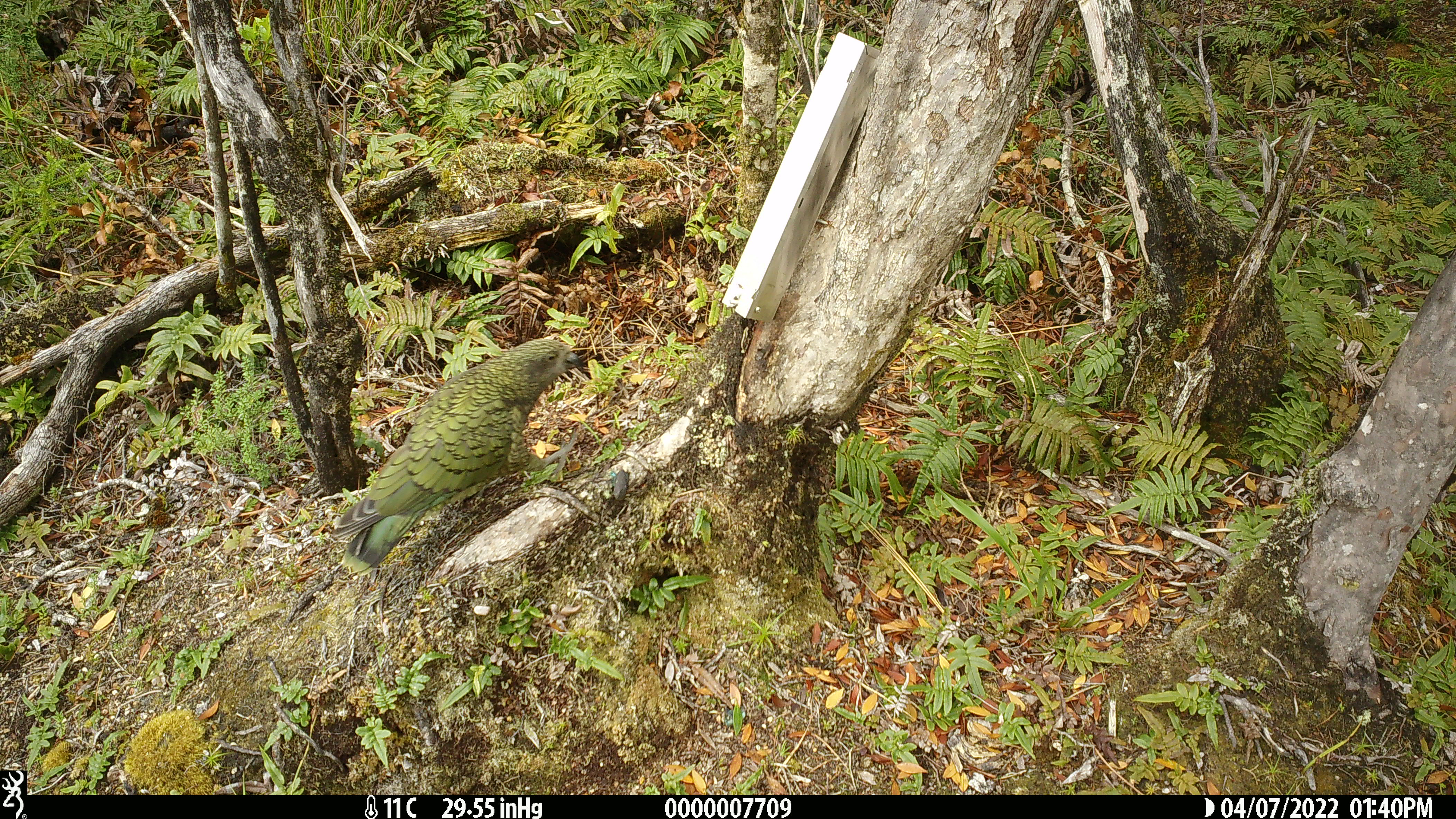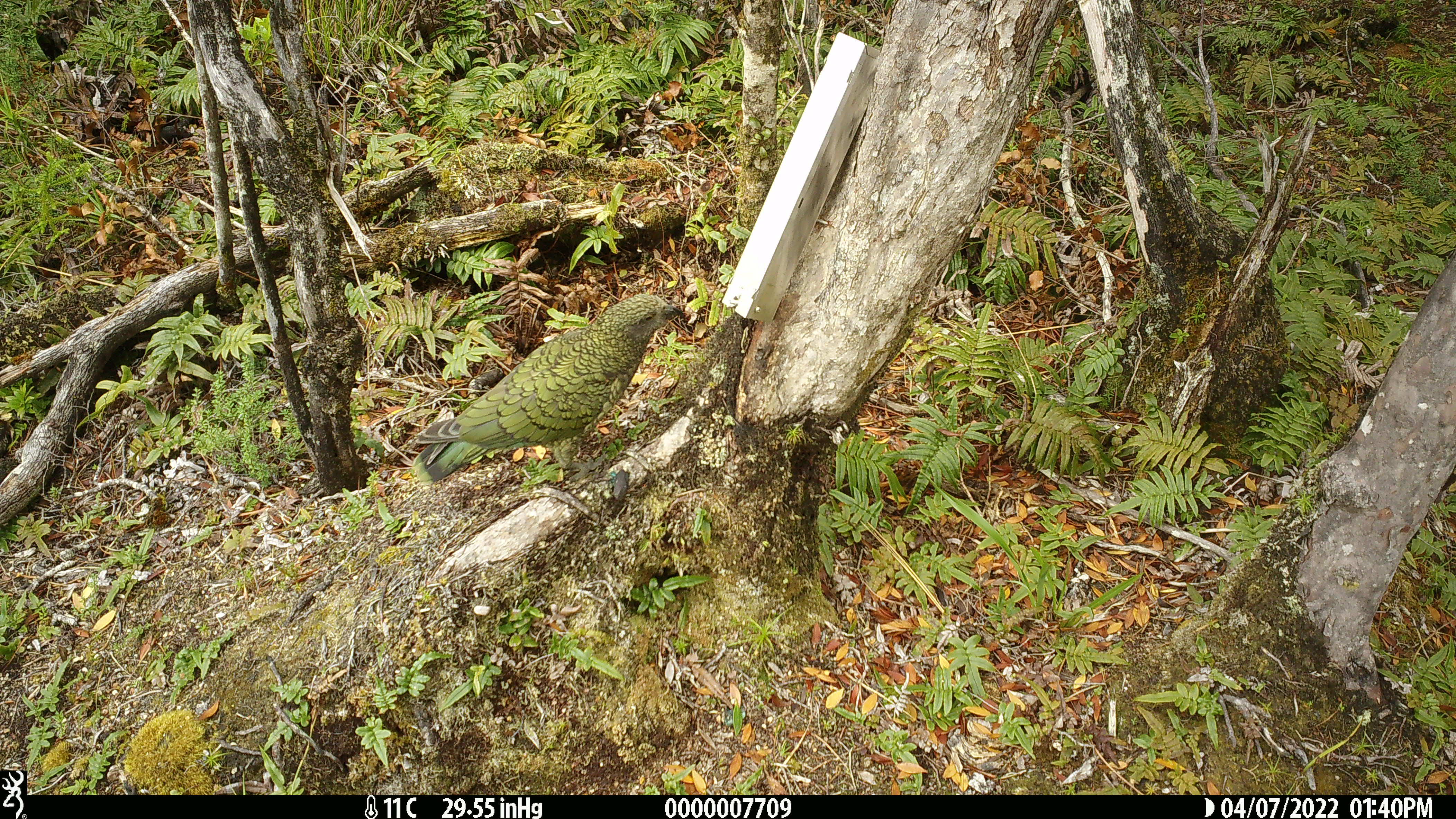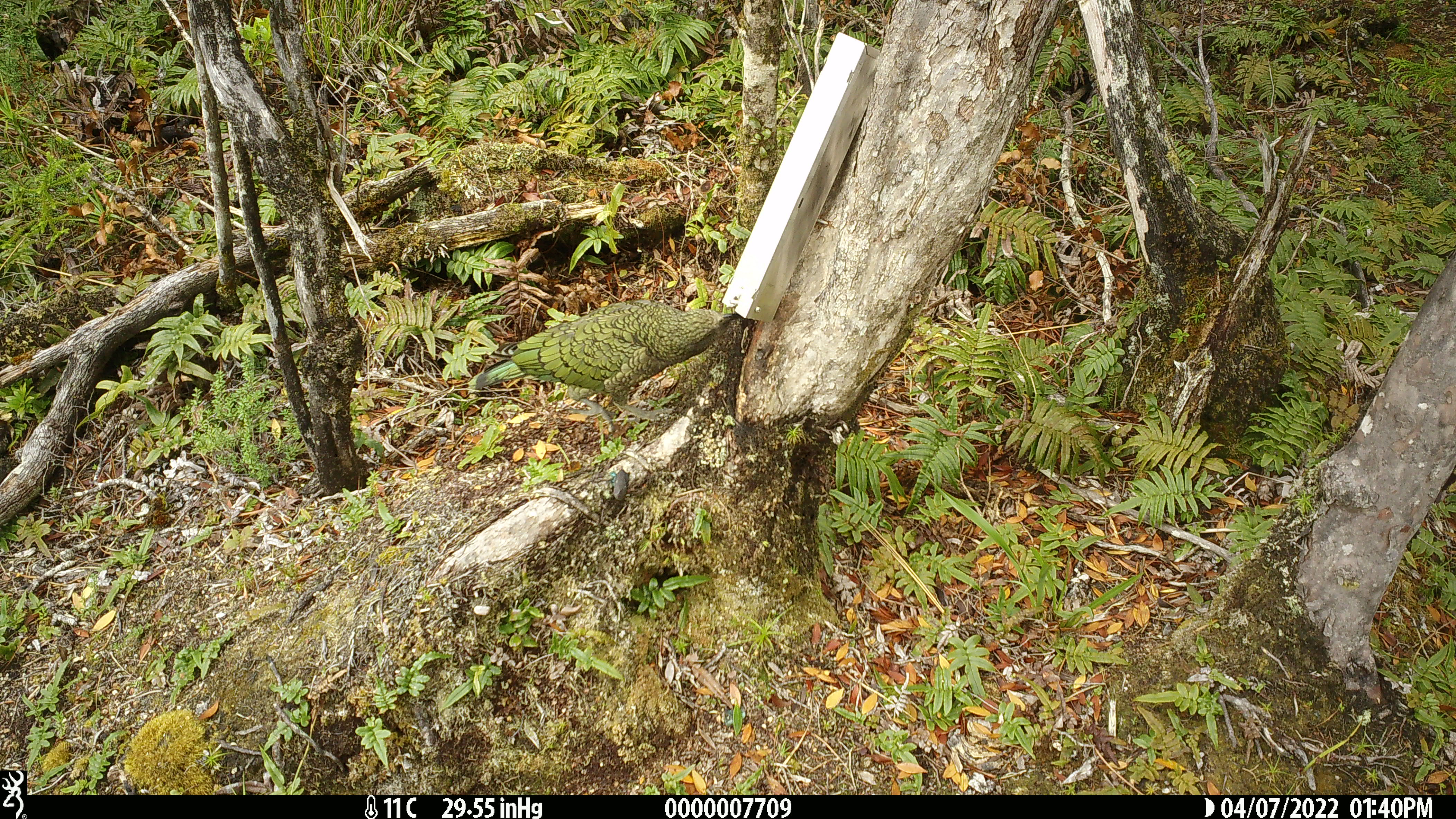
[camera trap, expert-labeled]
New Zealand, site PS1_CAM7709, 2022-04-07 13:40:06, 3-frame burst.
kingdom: Animalia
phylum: Chordata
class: Aves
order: Psittaciformes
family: Strigopidae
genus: Nestor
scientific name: Nestor notabilis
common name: kea